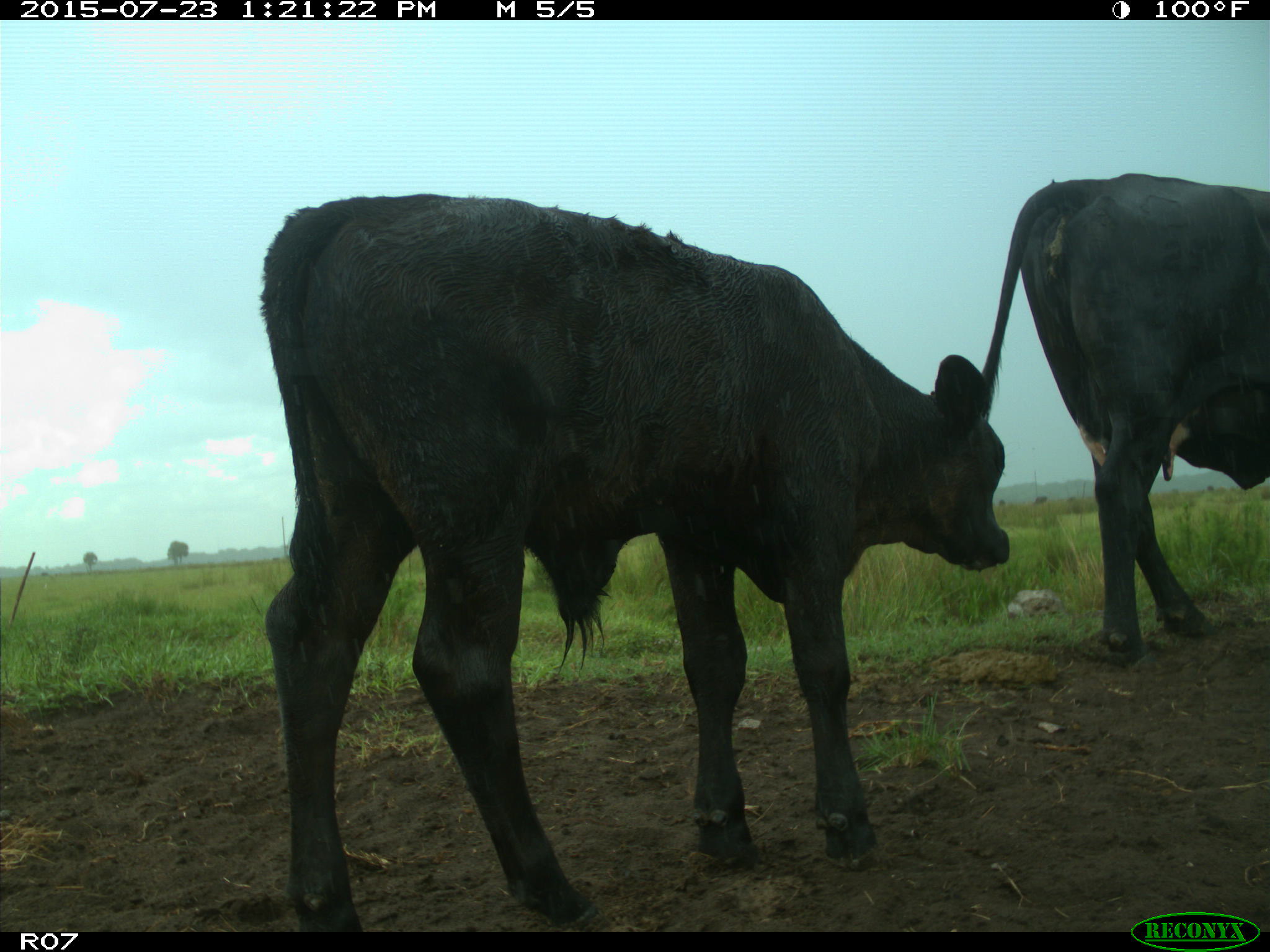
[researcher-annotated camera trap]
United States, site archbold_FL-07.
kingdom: Animalia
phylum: Chordata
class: Mammalia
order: Artiodactyla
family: Bovidae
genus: Bos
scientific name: Bos taurus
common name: domestic cow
Bos taurus (domestic cow).